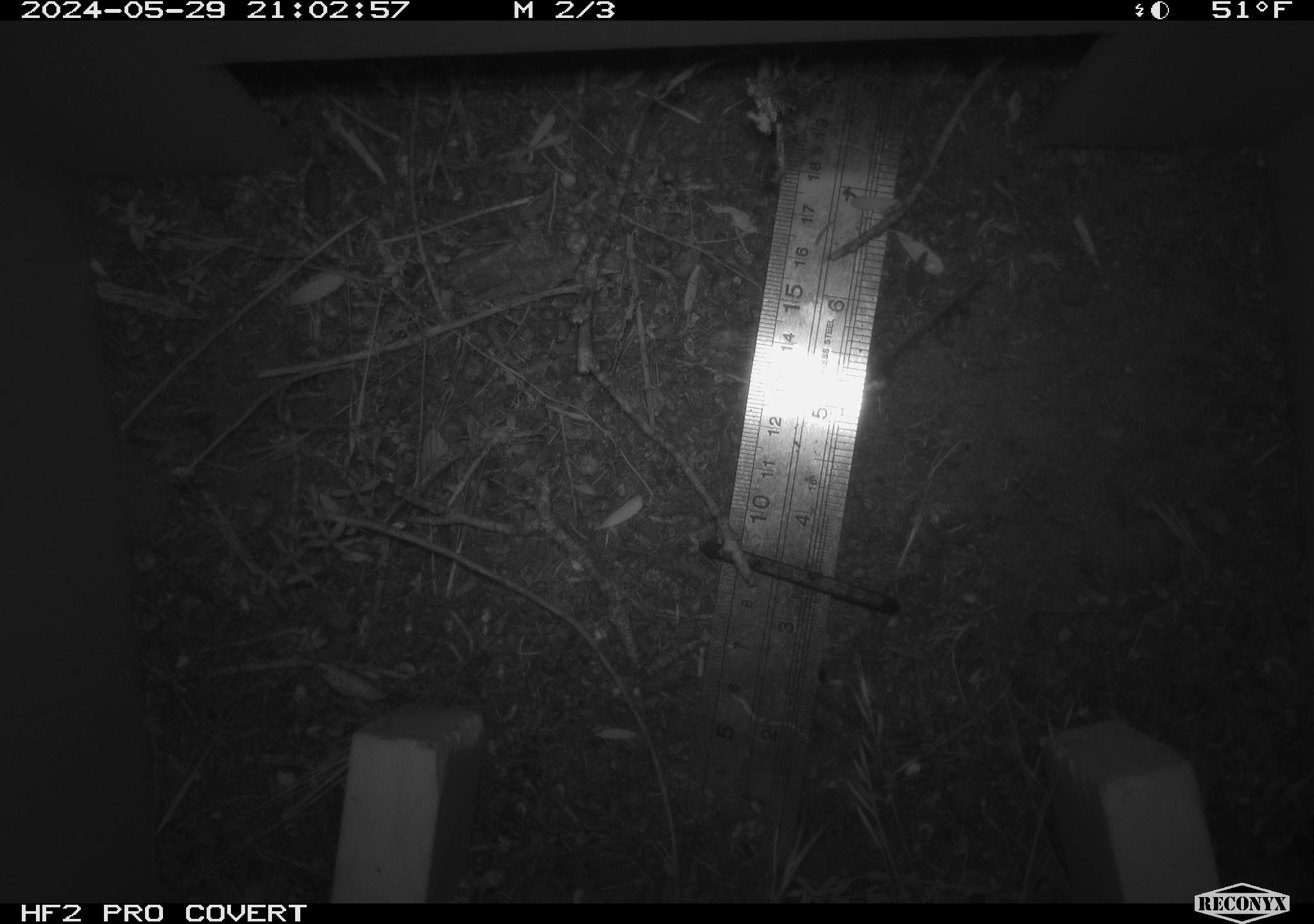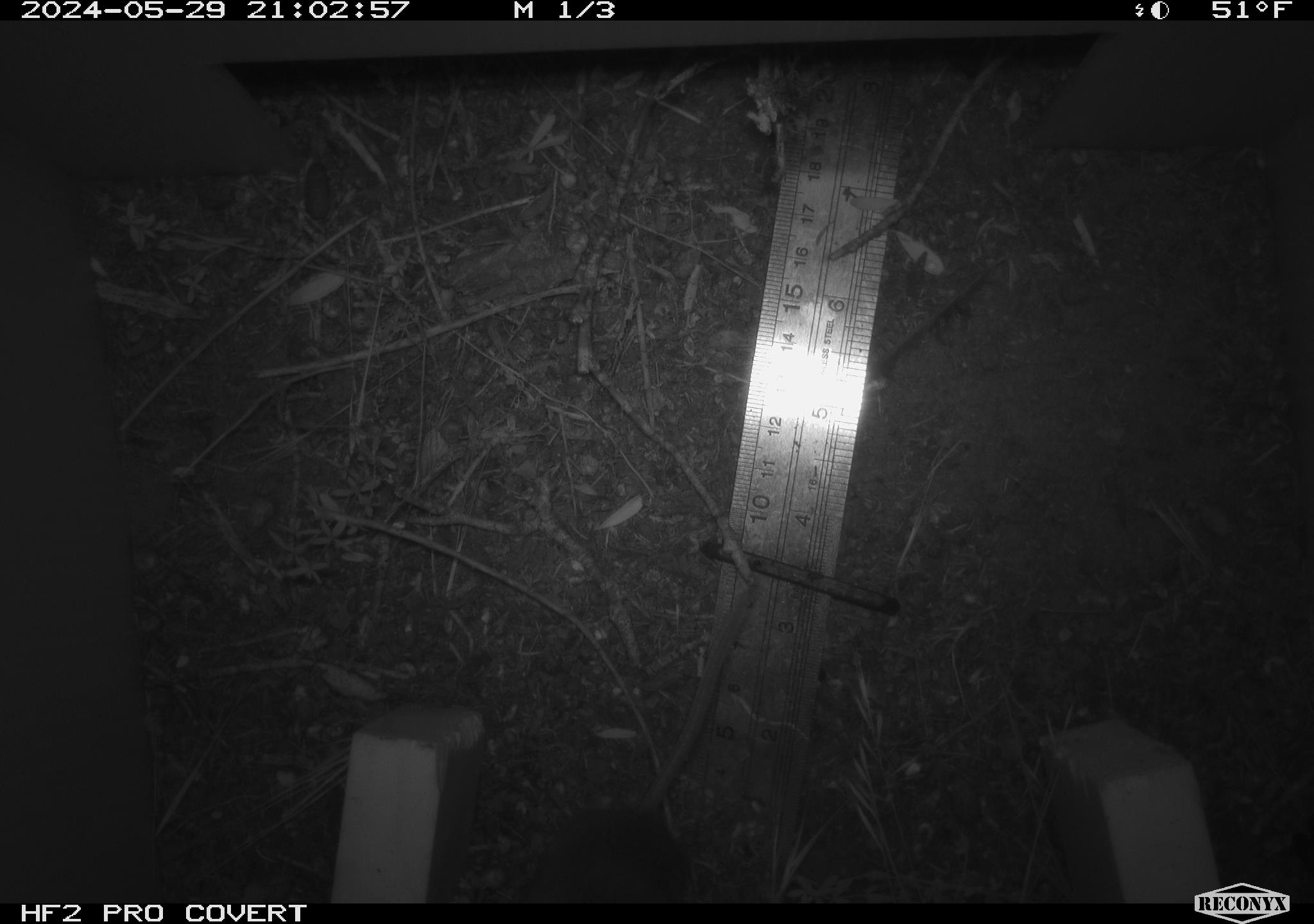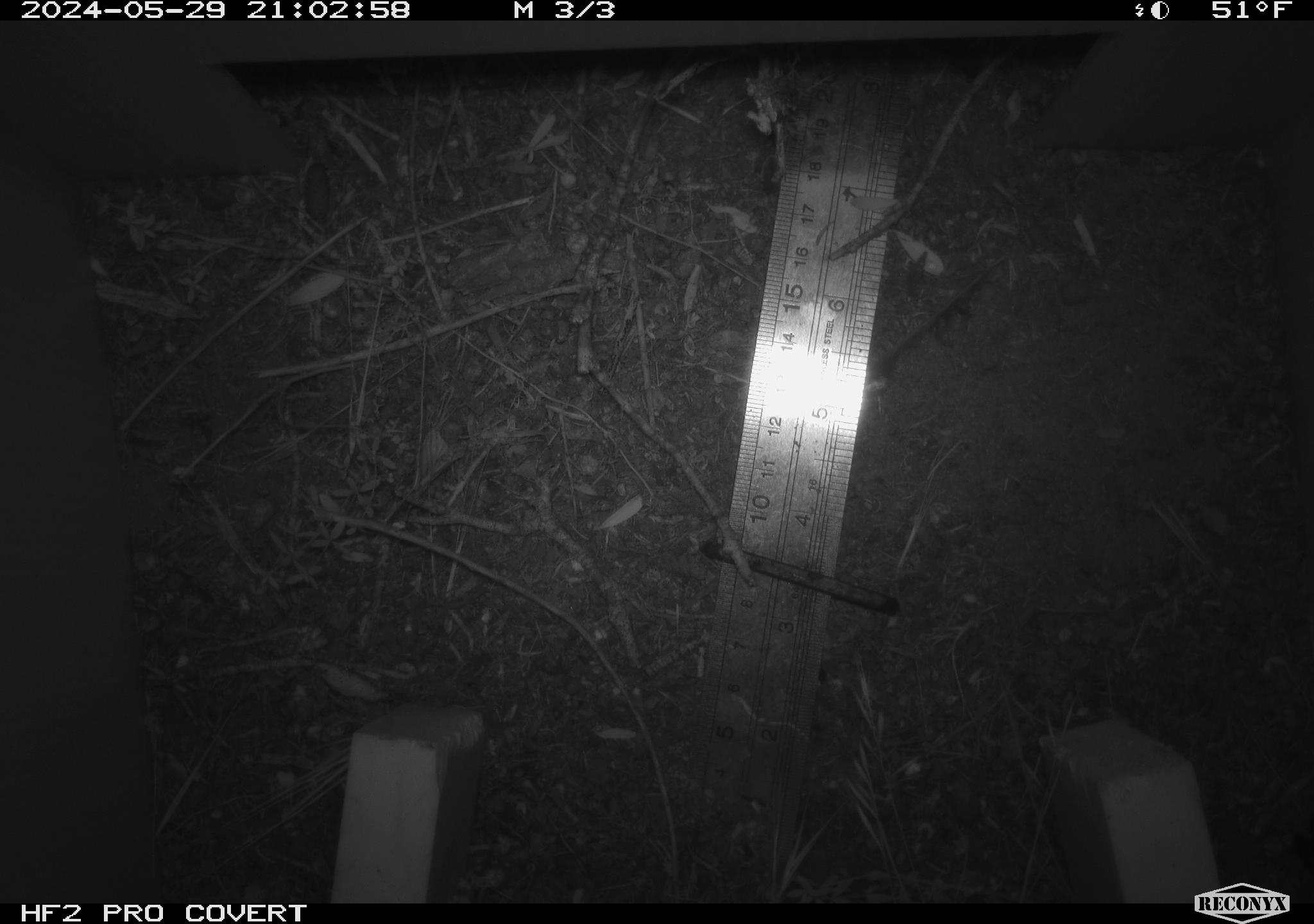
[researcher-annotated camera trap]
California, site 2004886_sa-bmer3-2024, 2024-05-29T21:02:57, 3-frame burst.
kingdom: Animalia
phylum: Chordata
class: Mammalia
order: Rodentia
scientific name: Rodentia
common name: mouse species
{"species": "mouse species (Rodentia)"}